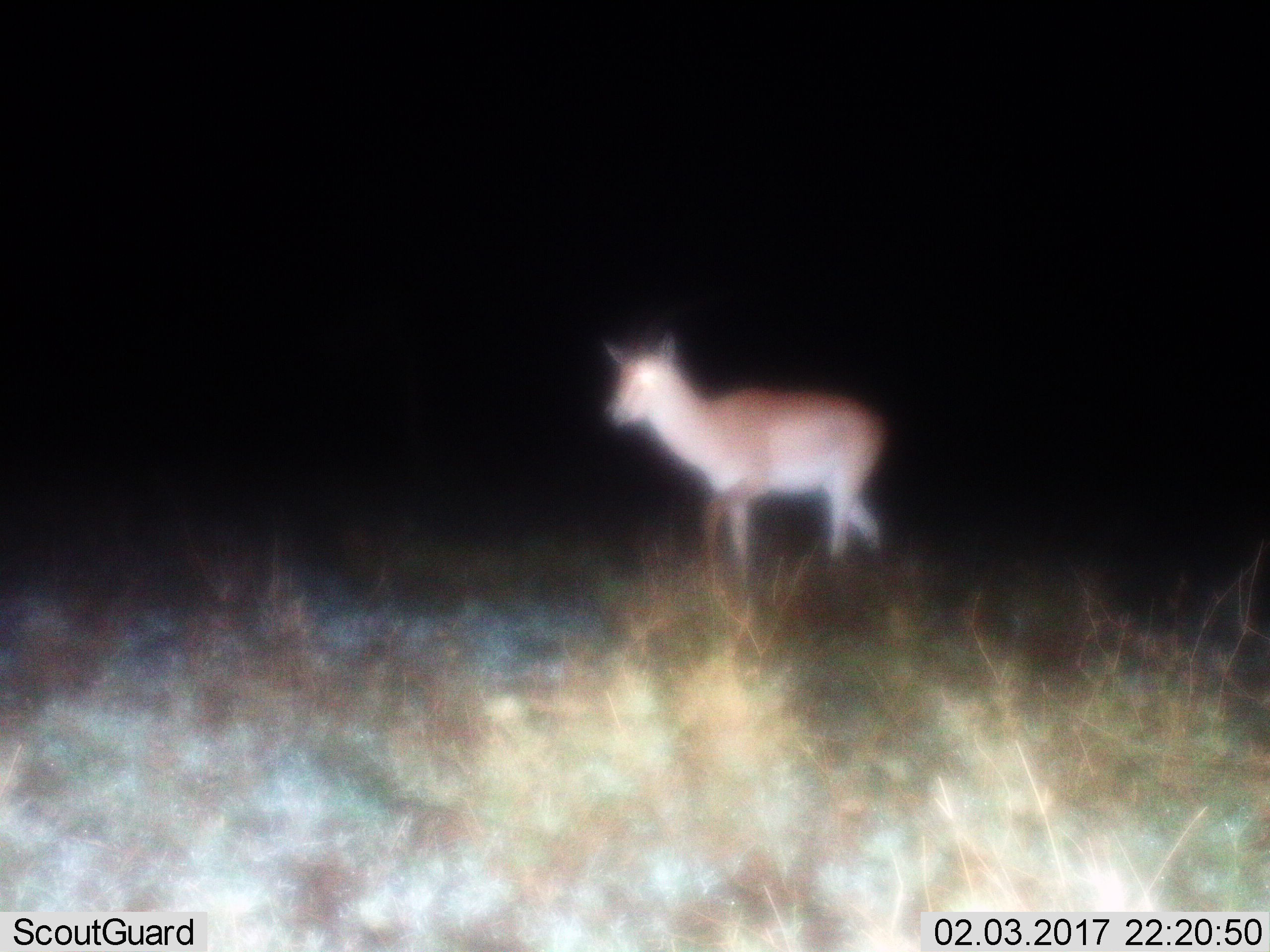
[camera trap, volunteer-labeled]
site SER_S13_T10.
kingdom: Animalia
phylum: Chordata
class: Mammalia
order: Artiodactyla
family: Bovidae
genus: Sylvicapra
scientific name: Sylvicapra grimmia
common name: common duiker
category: duikercommongrey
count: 1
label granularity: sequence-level